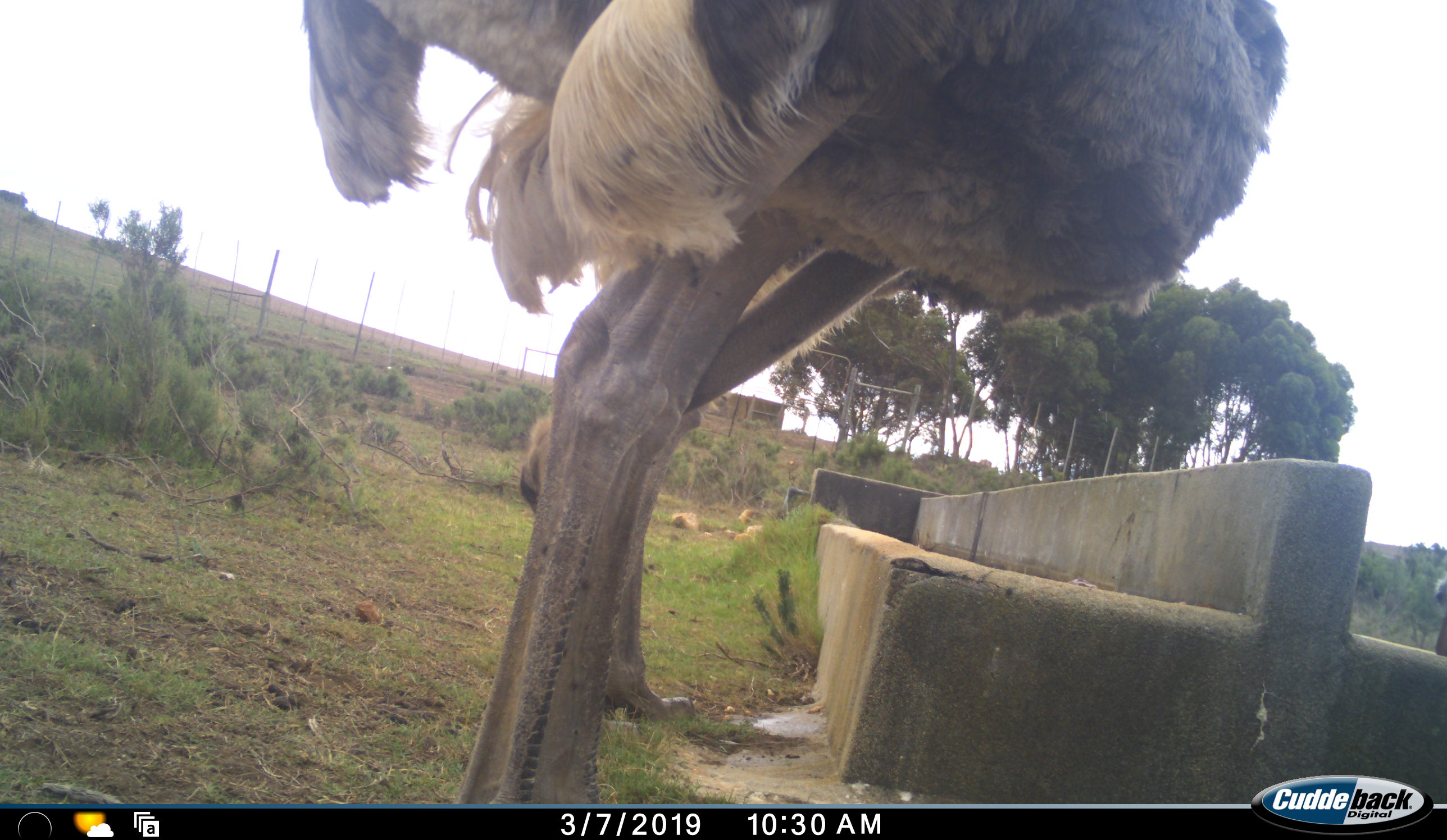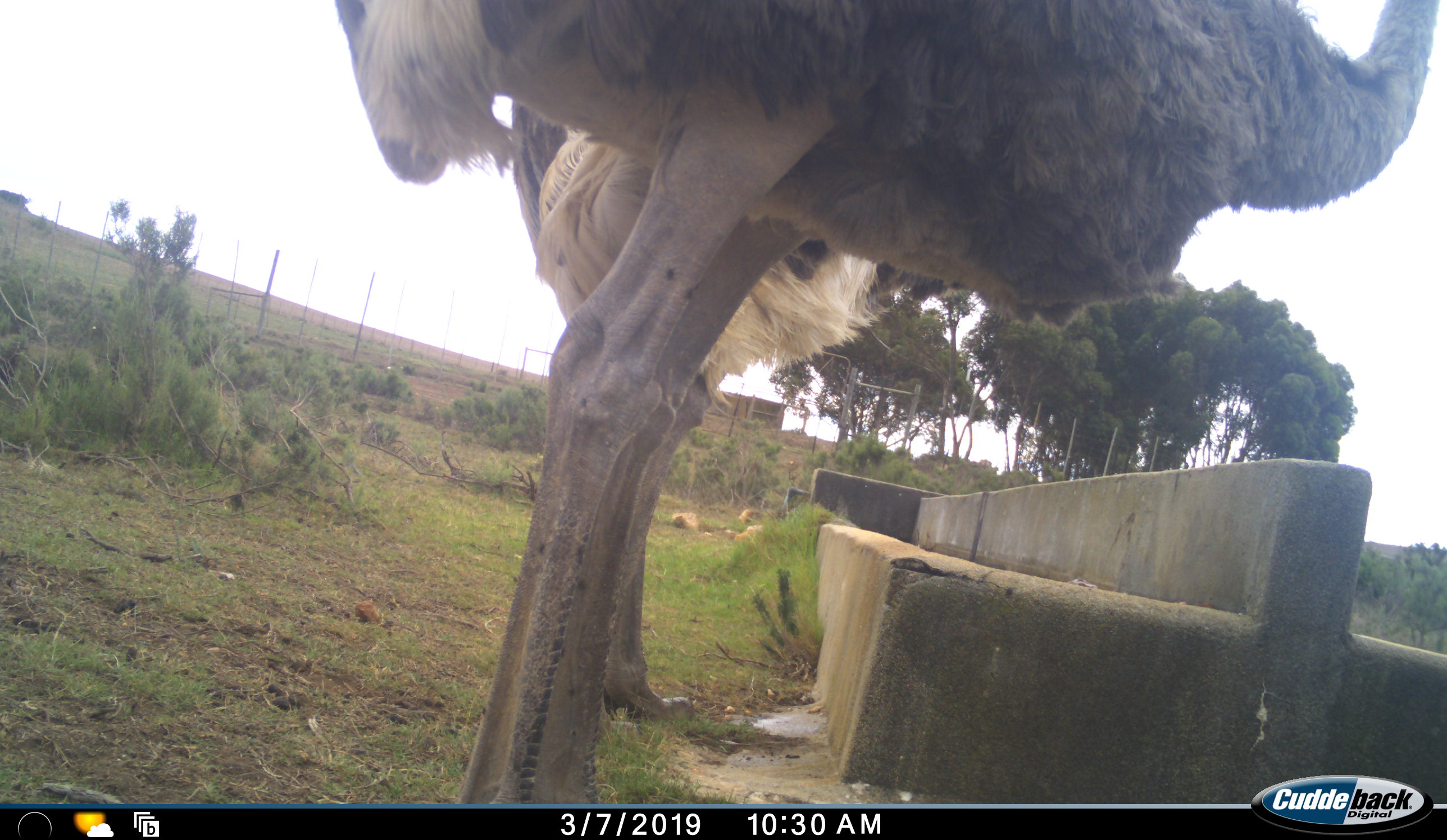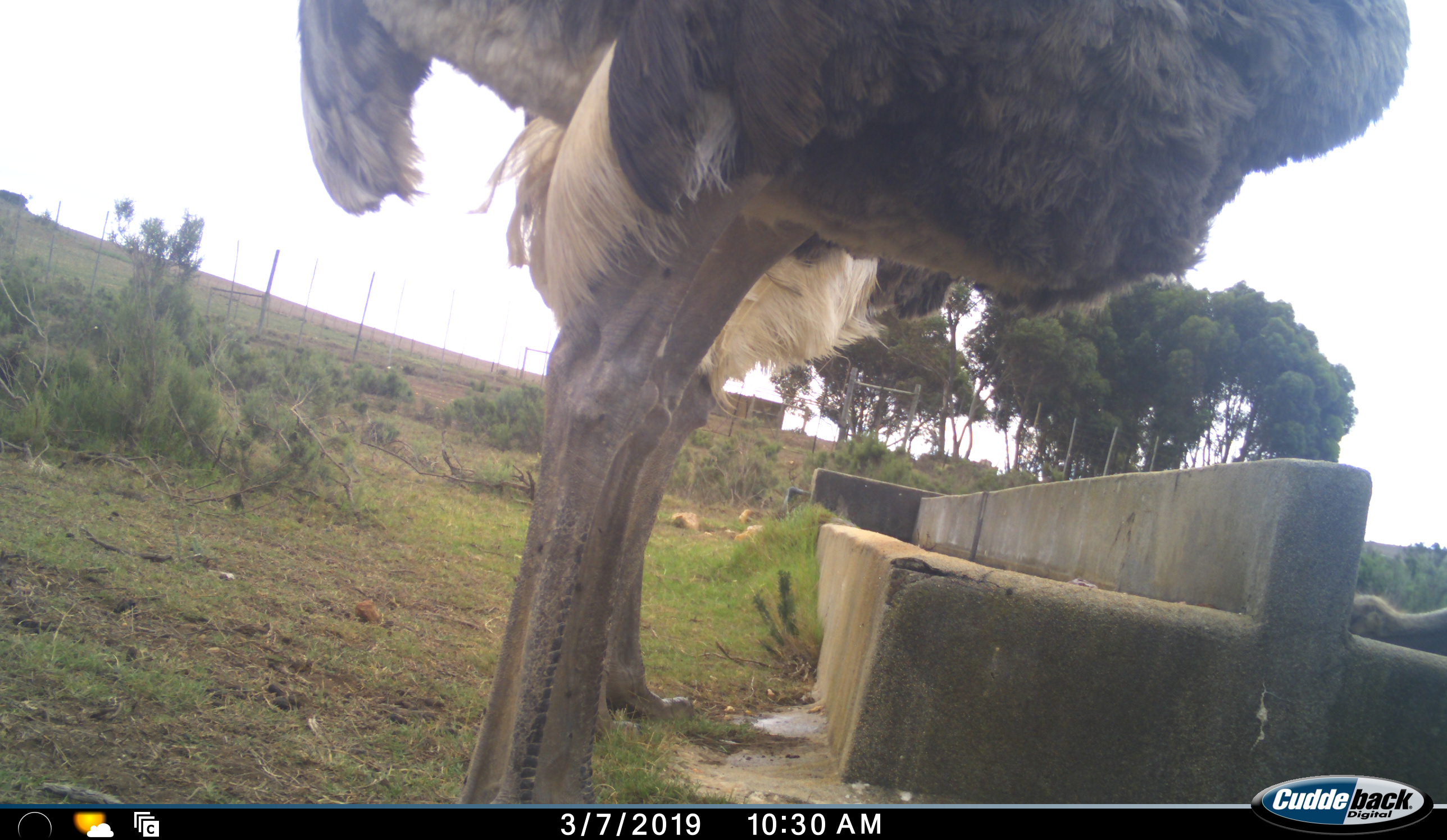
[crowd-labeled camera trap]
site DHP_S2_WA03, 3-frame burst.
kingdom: Animalia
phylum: Chordata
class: Aves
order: Struthioniformes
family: Struthionidae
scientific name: Struthionidae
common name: ostrich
Ostrich (Struthionidae), count 3. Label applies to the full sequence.